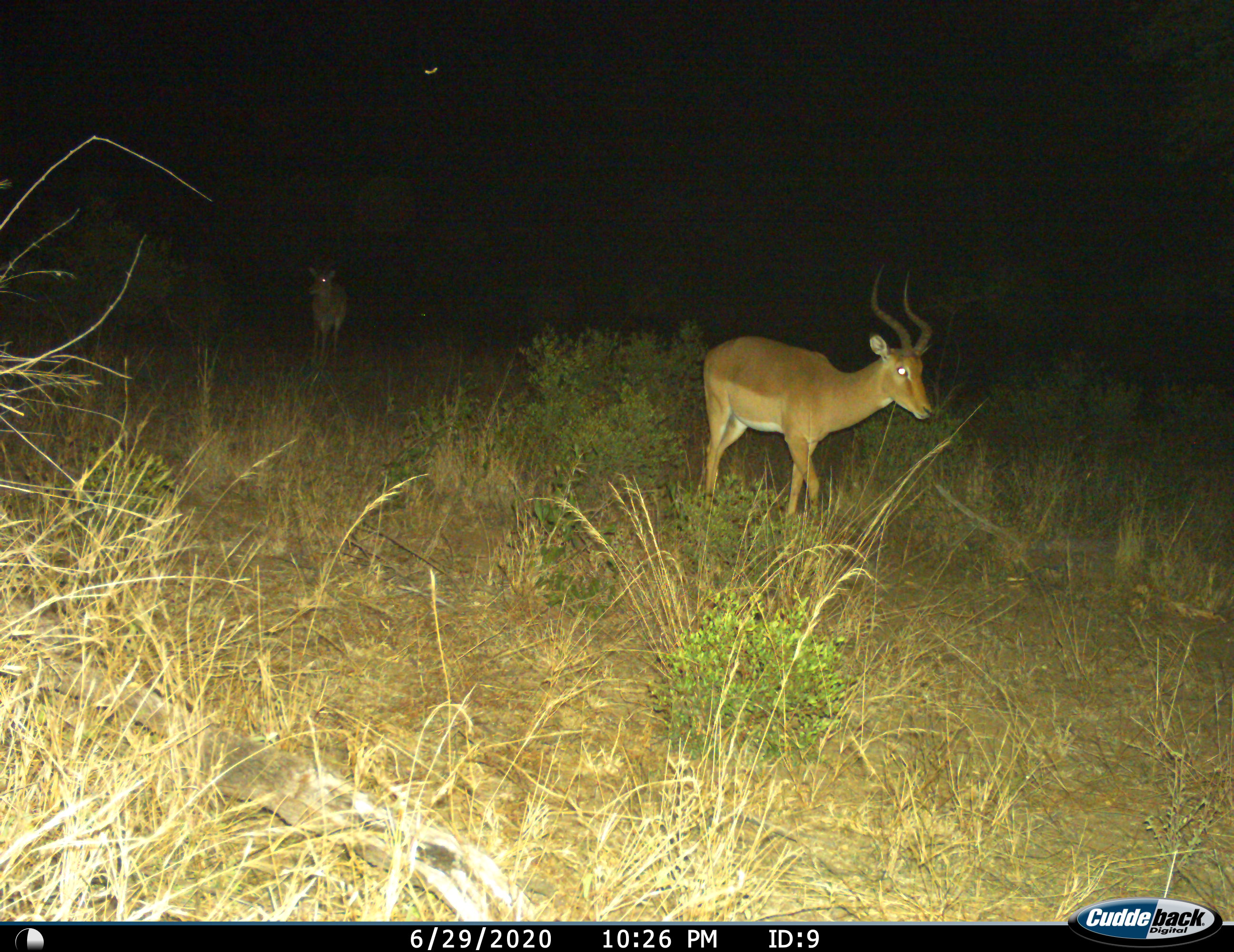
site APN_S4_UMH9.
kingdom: Animalia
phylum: Chordata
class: Mammalia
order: Artiodactyla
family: Bovidae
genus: Aepyceros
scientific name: Aepyceros melampus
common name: impala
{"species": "impala (Aepyceros melampus)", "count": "2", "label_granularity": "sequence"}